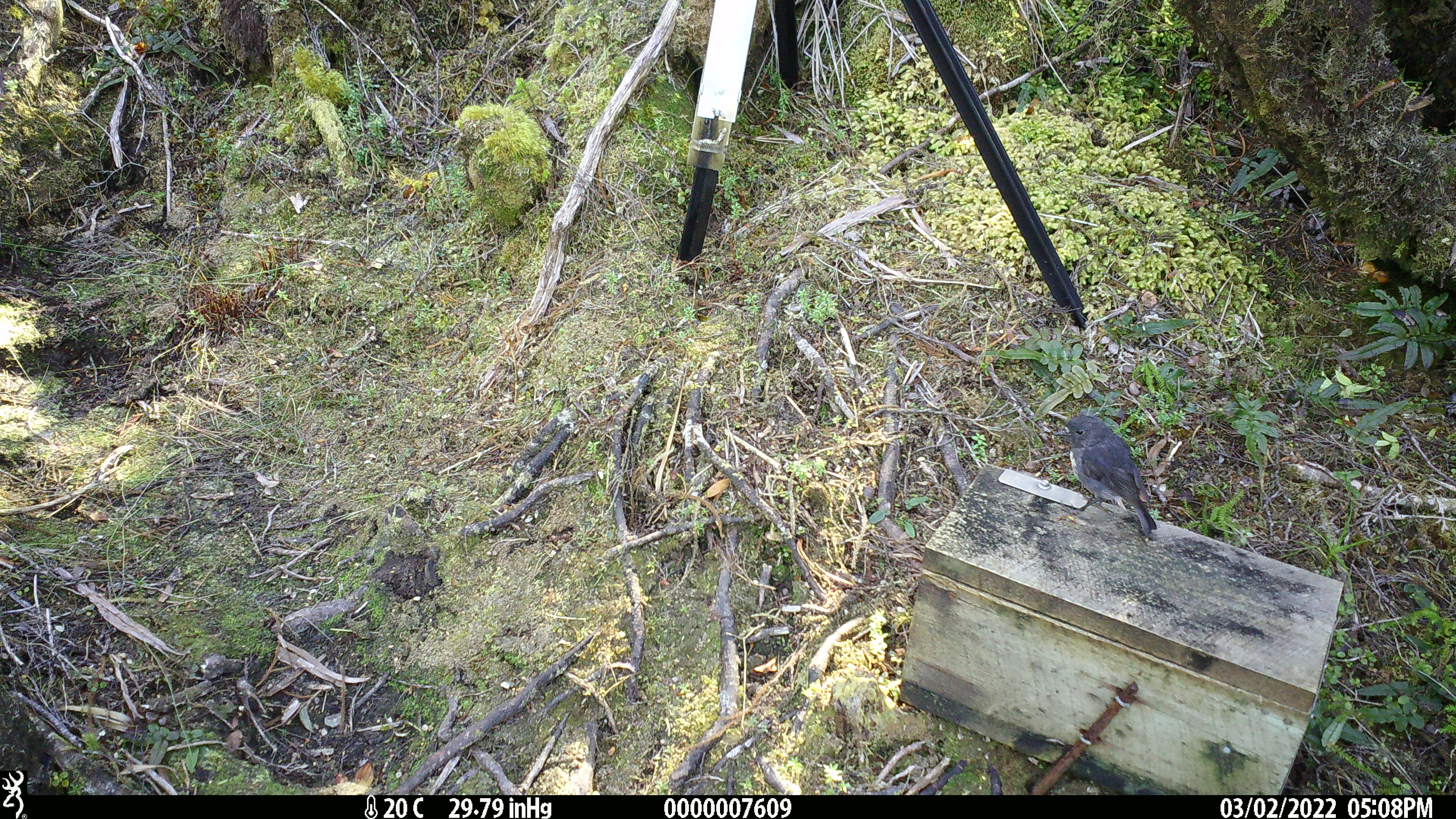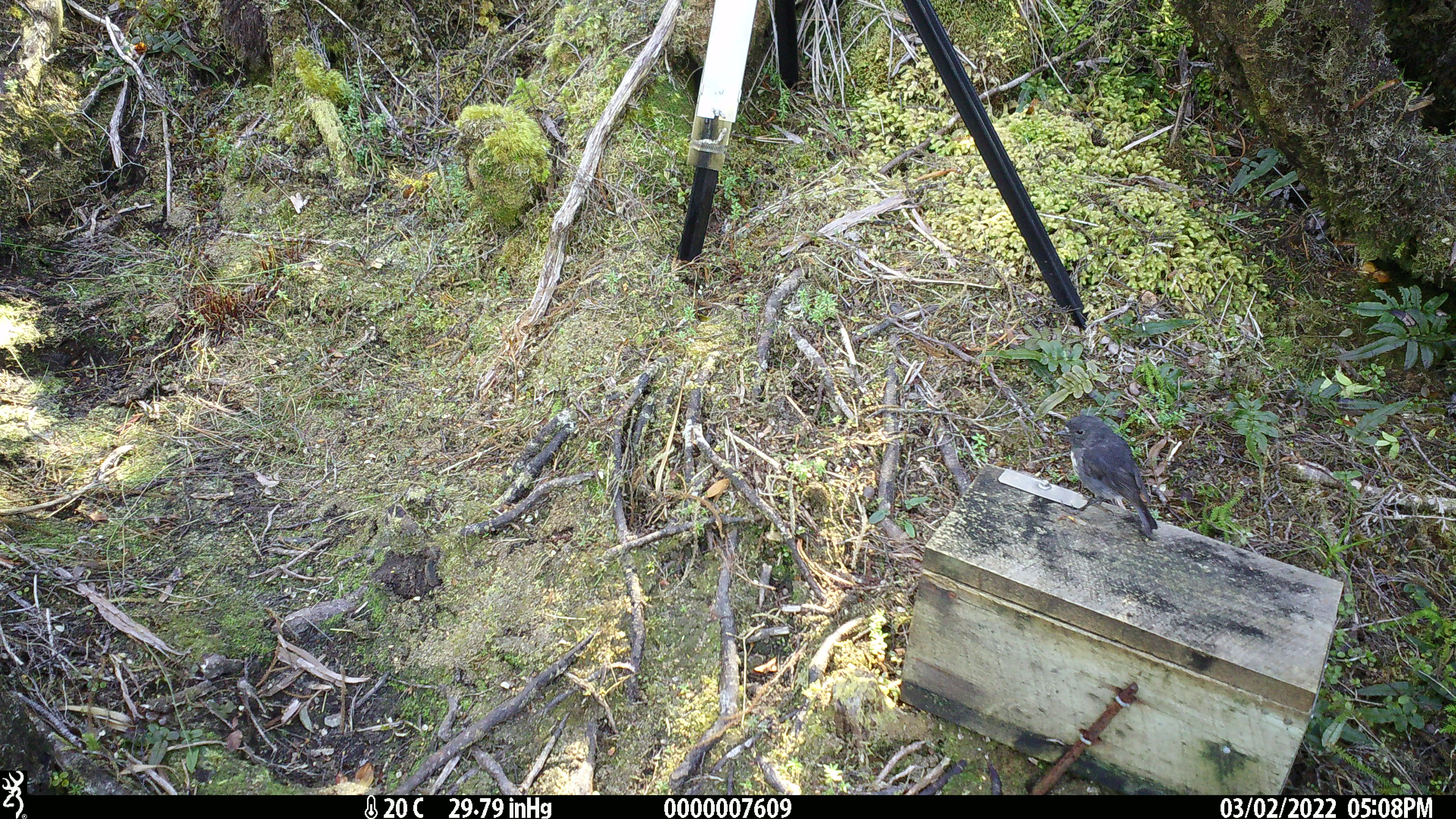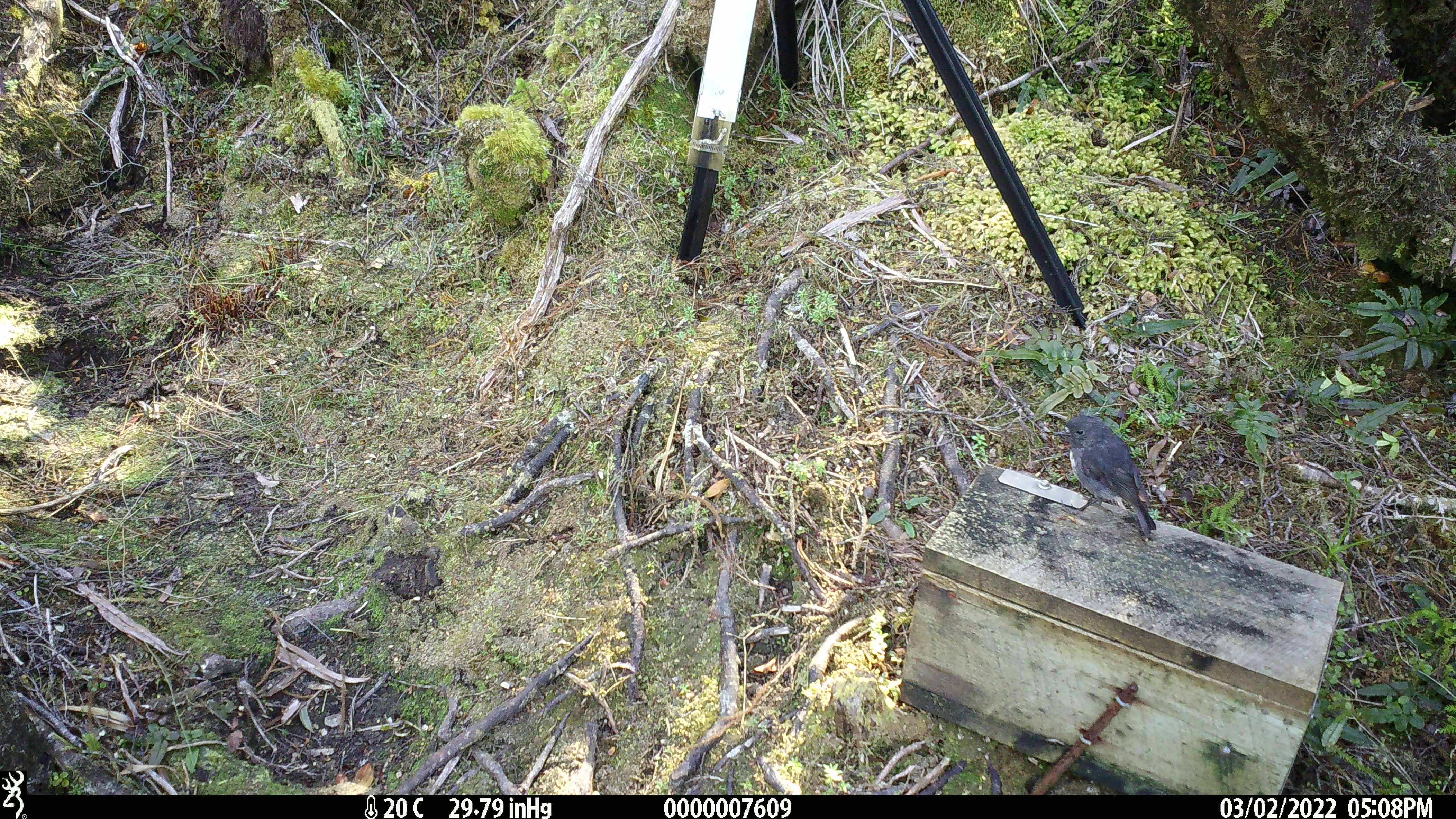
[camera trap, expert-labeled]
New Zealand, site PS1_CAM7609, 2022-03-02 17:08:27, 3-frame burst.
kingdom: Animalia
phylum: Chordata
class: Aves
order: Passeriformes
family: Petroicidae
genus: Petroica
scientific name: Petroica australis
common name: new zealand robin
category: robin